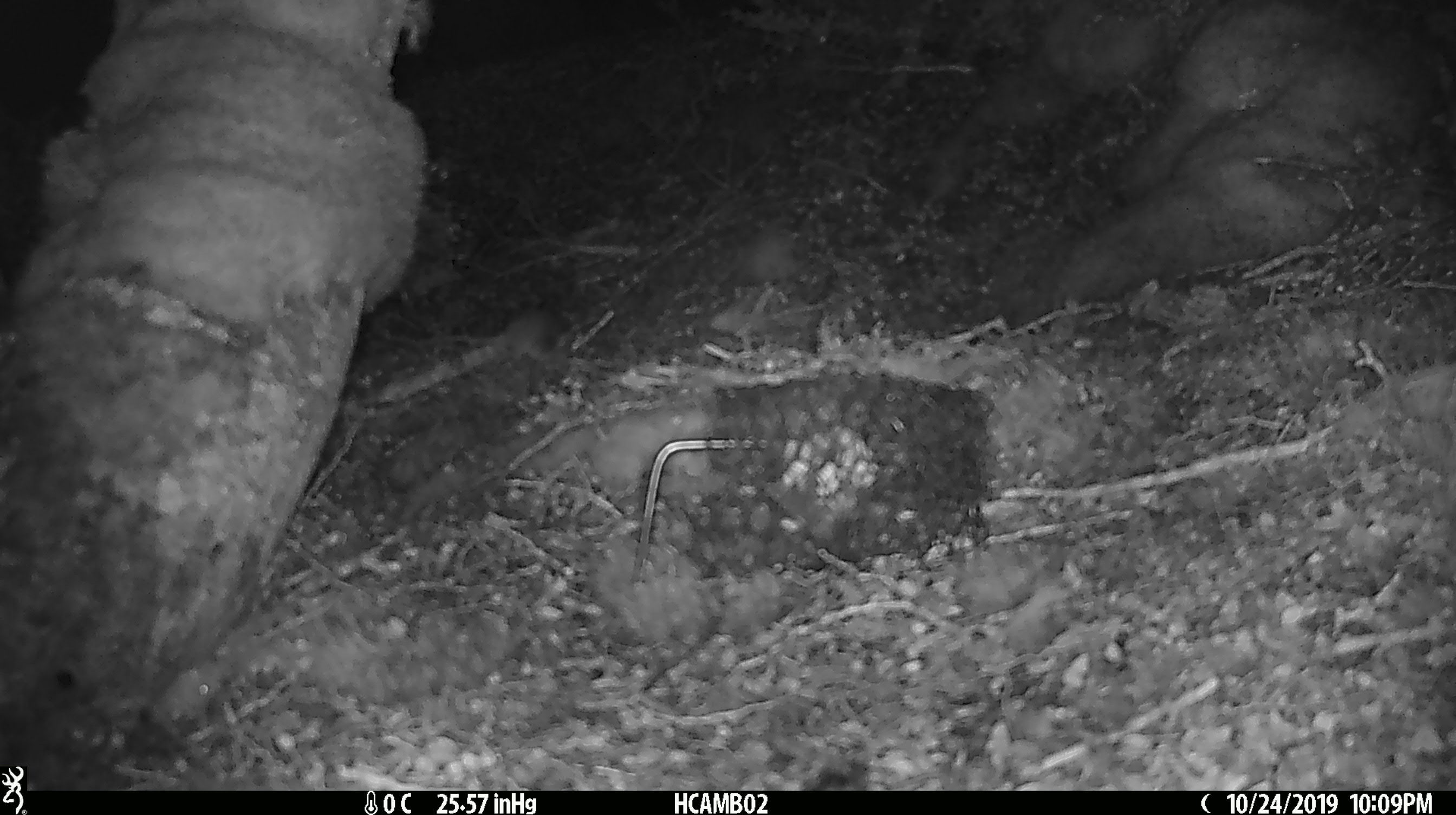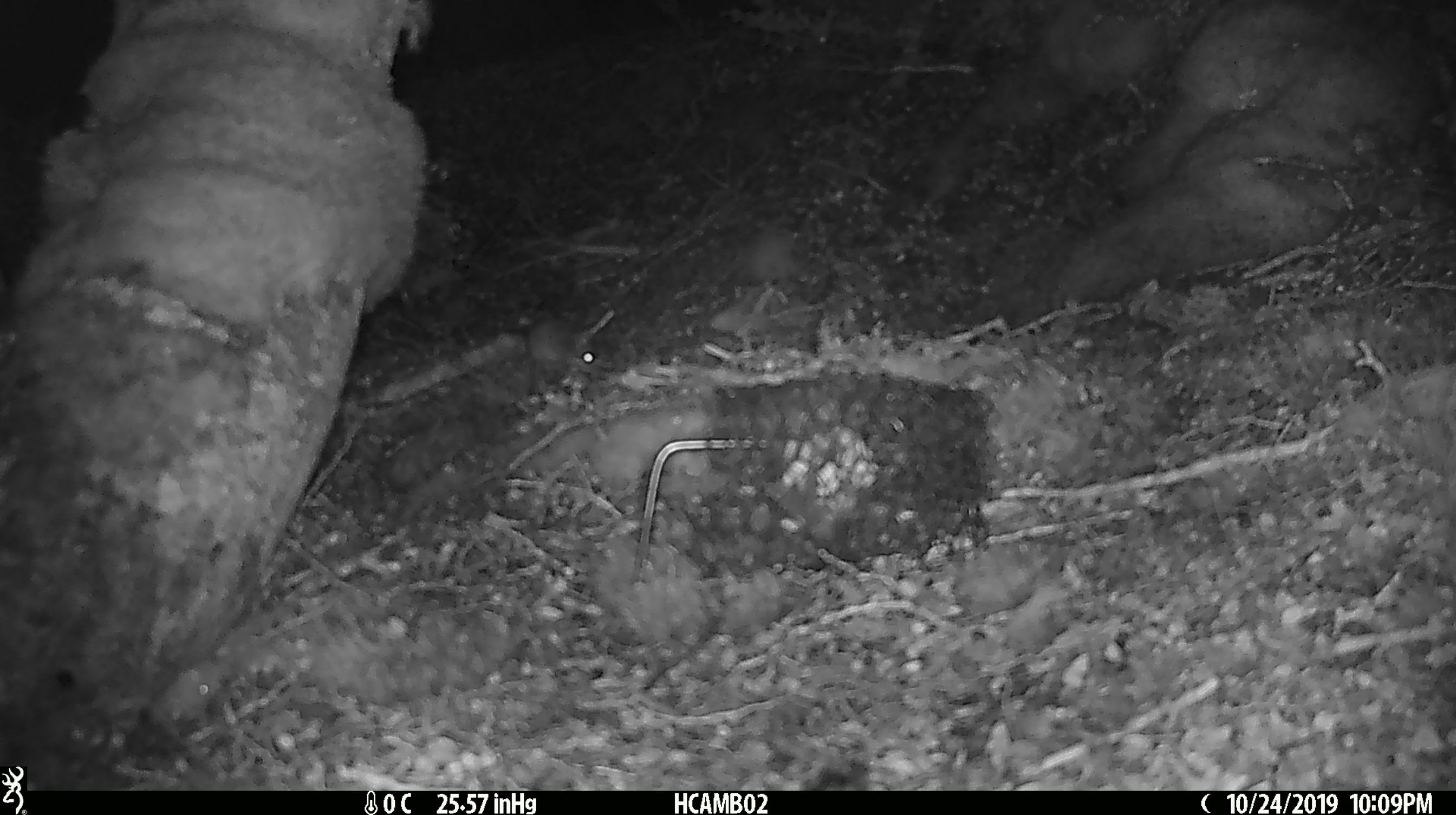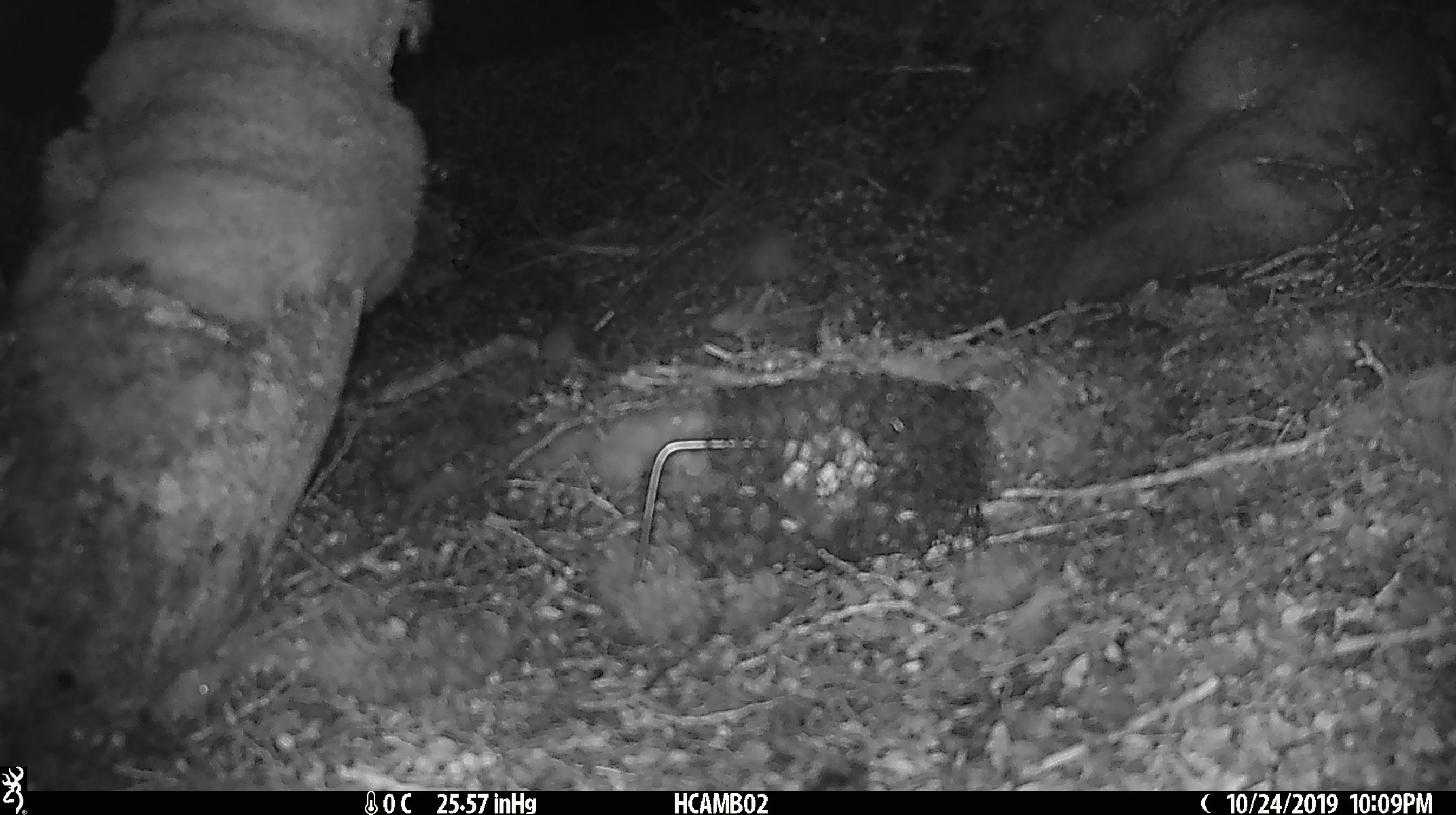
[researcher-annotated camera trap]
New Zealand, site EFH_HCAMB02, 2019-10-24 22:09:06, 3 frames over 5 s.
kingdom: Animalia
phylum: Chordata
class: Mammalia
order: Rodentia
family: Muridae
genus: Mus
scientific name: Mus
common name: mouse